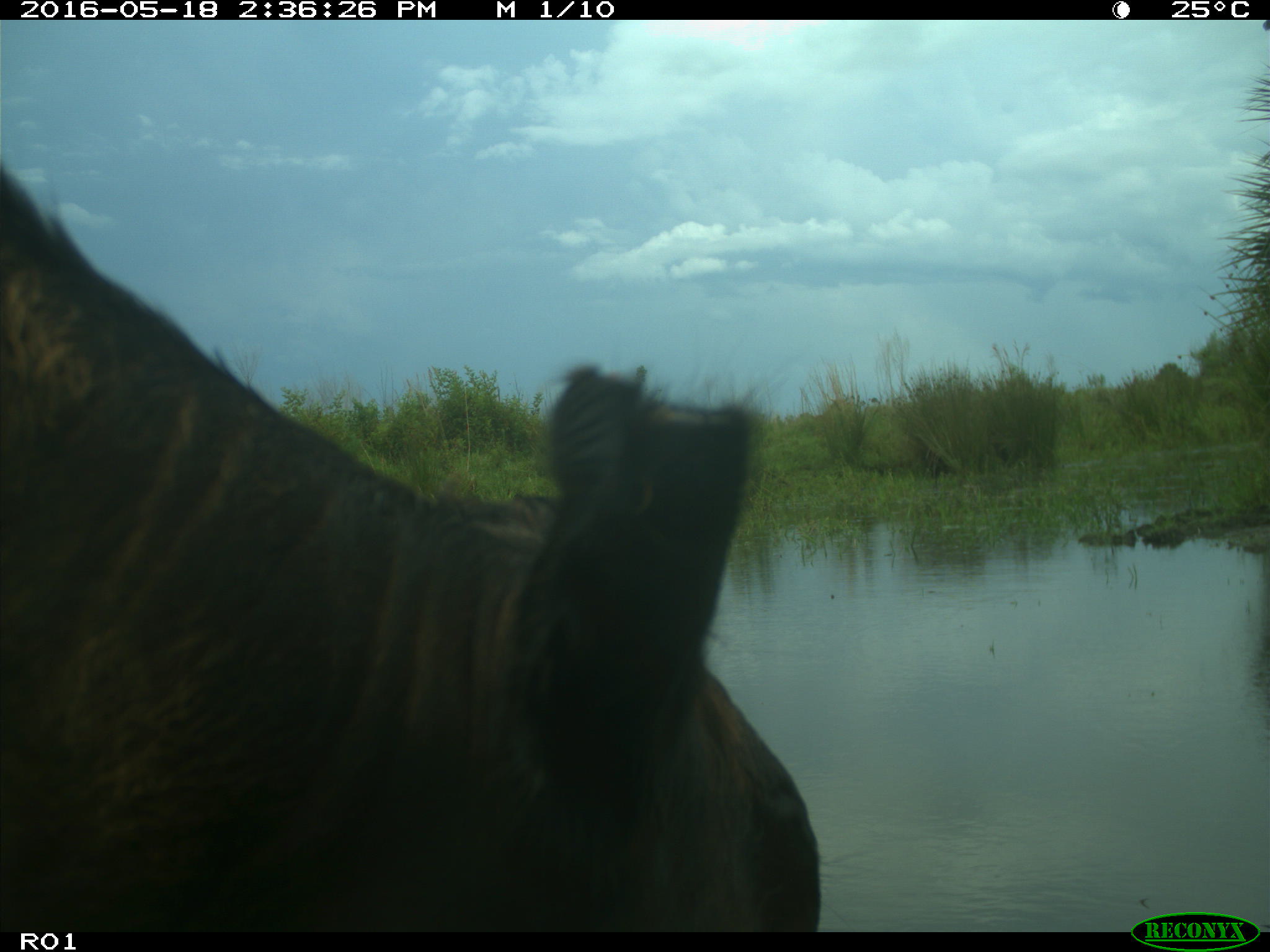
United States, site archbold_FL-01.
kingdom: Animalia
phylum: Chordata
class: Mammalia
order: Artiodactyla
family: Bovidae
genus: Bos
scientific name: Bos taurus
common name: domestic cow